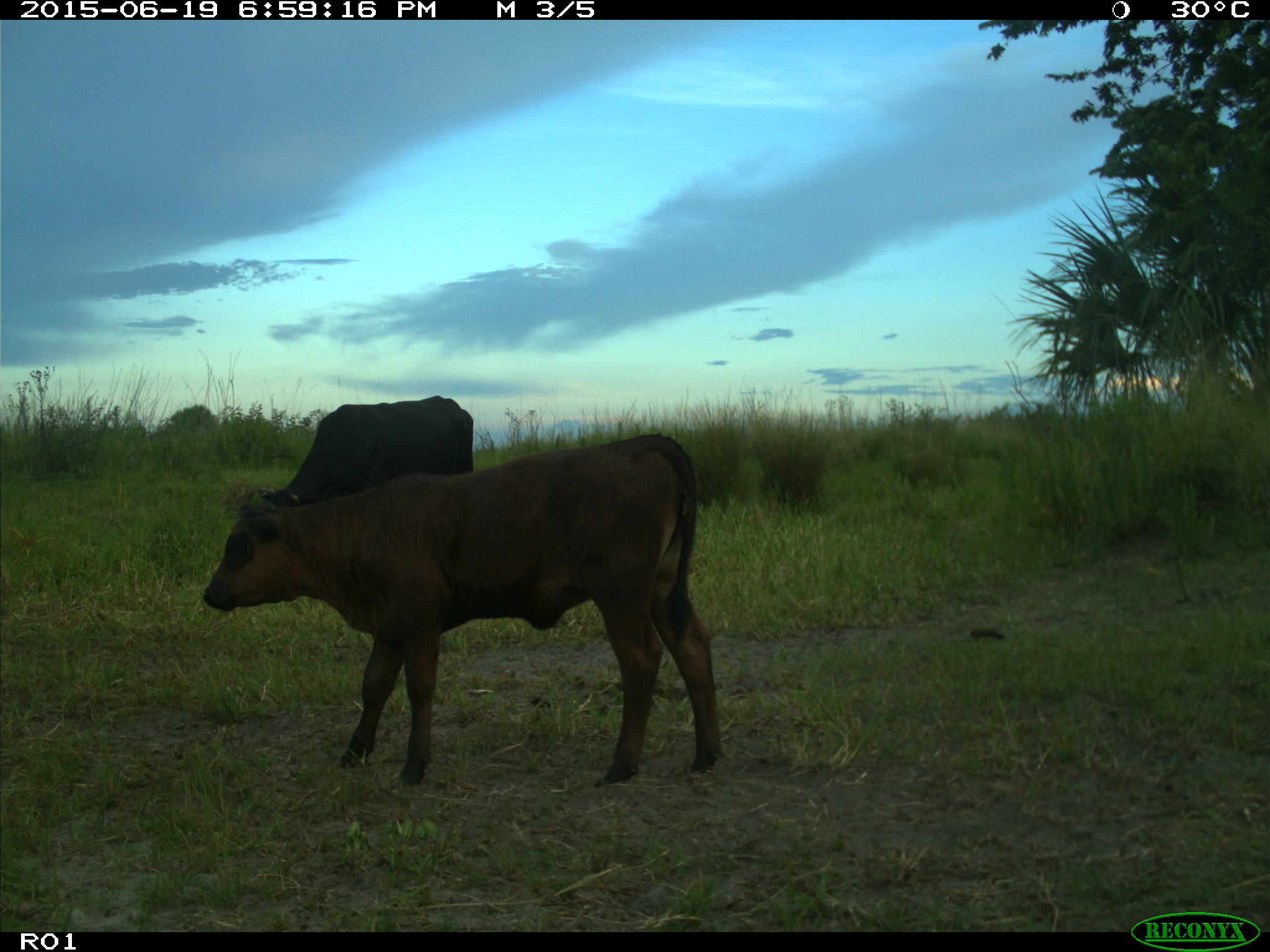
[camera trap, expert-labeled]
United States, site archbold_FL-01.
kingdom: Animalia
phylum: Chordata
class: Mammalia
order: Artiodactyla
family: Bovidae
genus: Bos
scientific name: Bos taurus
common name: domestic cow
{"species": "Bos taurus (domestic cow)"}